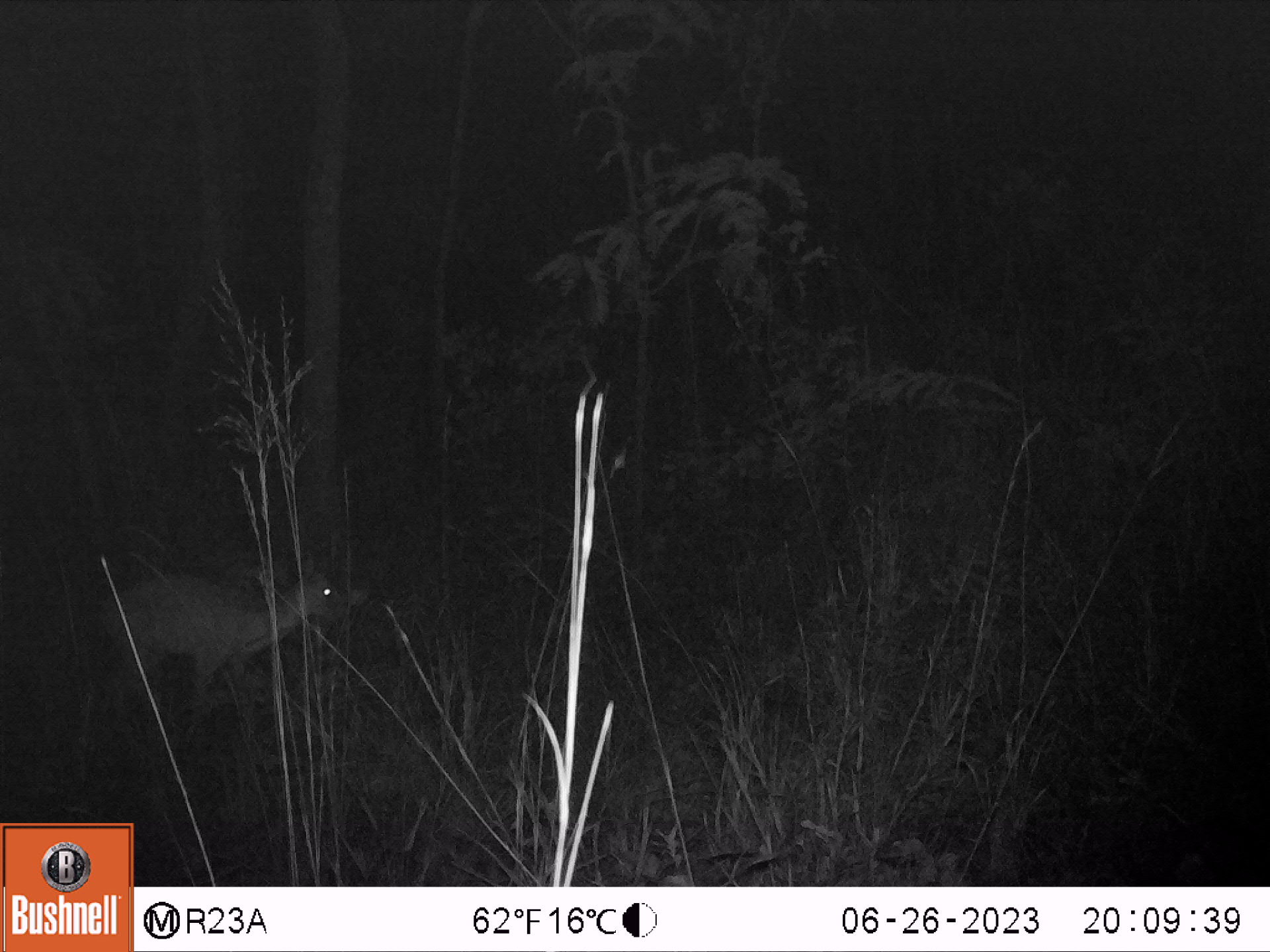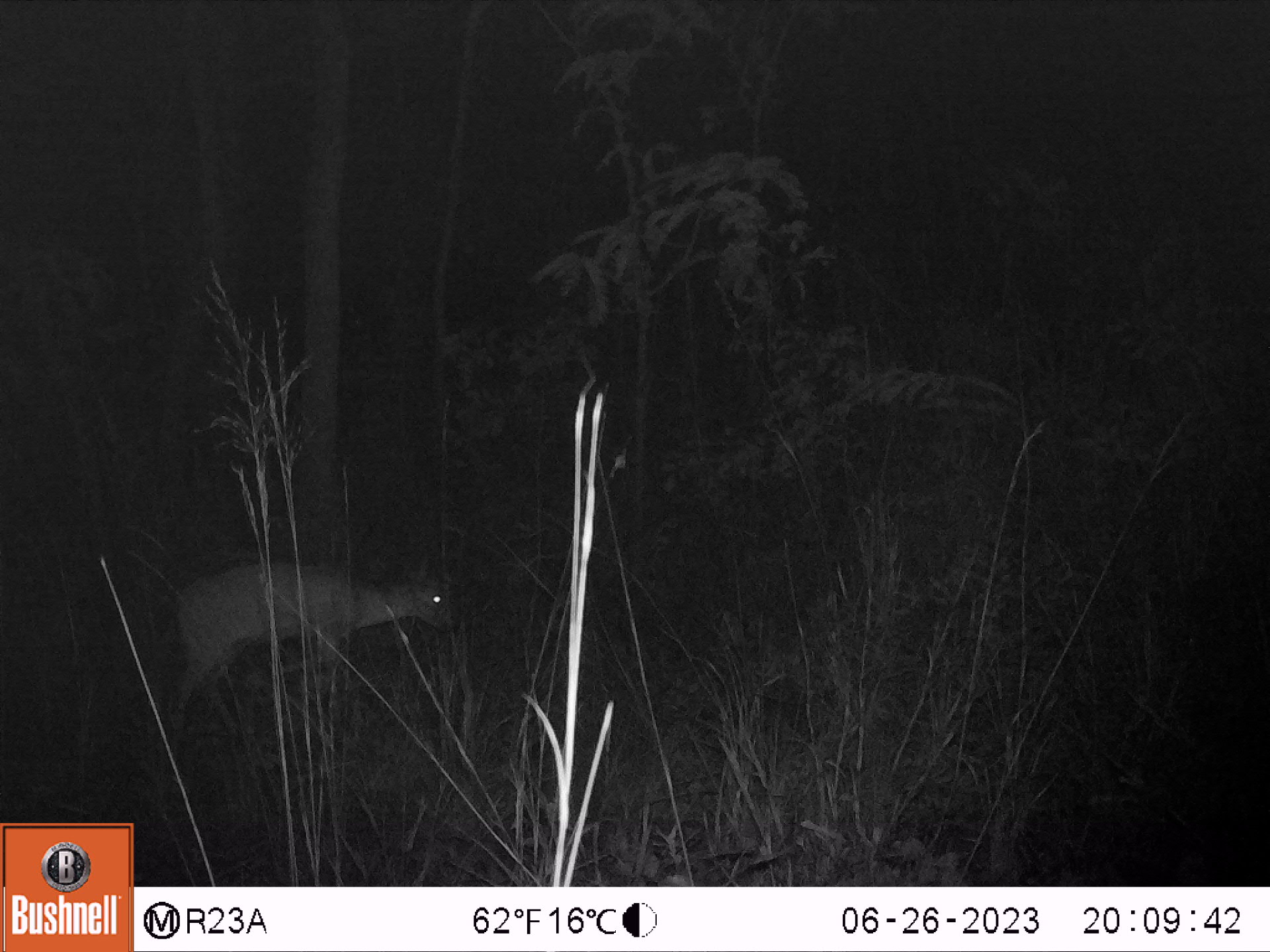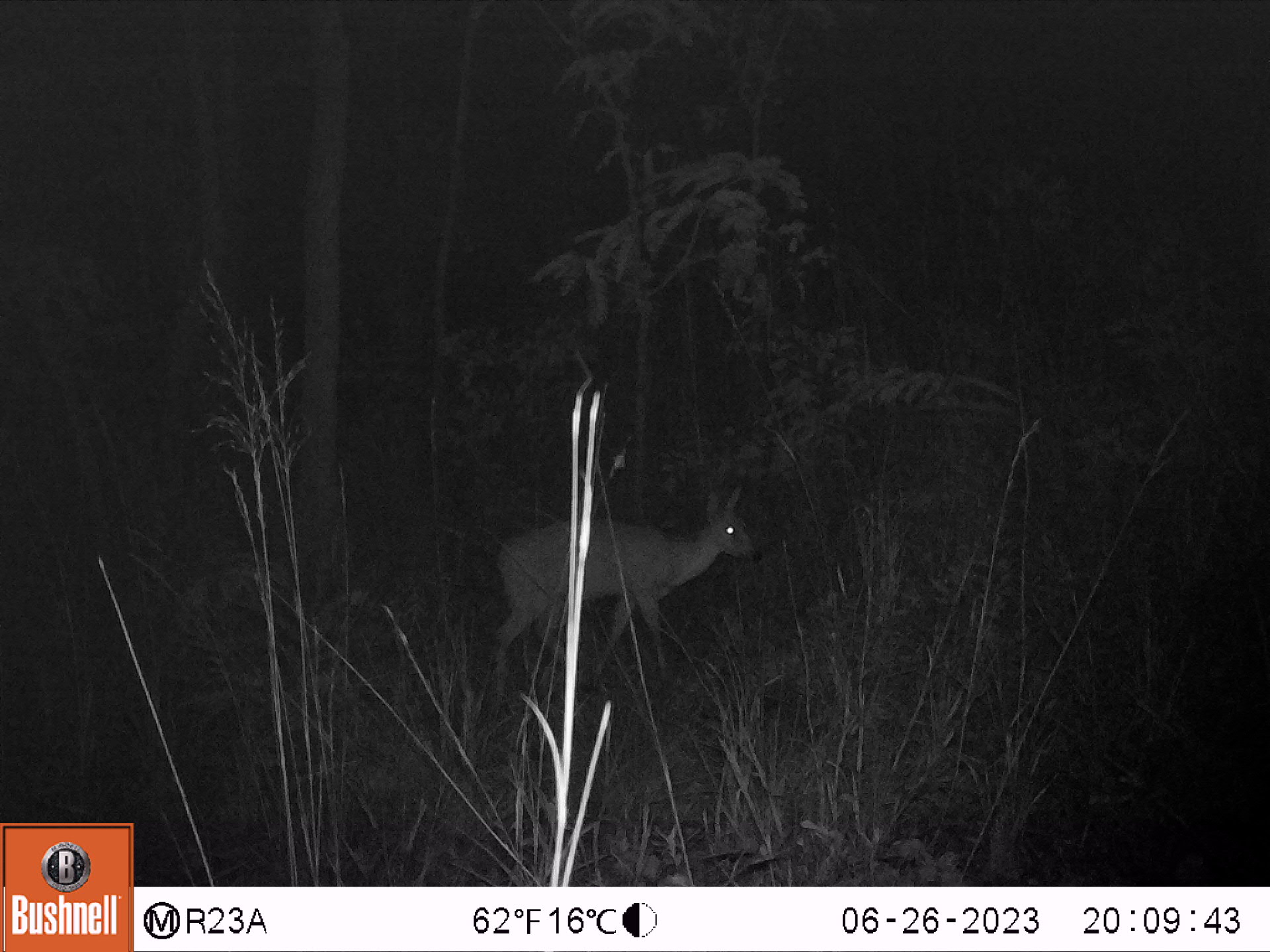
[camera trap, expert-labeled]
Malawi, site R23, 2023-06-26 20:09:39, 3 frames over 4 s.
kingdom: Animalia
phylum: Chordata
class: Mammalia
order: Artiodactyla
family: Bovidae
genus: Sylvicapra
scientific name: Sylvicapra grimmia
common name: common duiker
Common duiker (Sylvicapra grimmia), count 1.